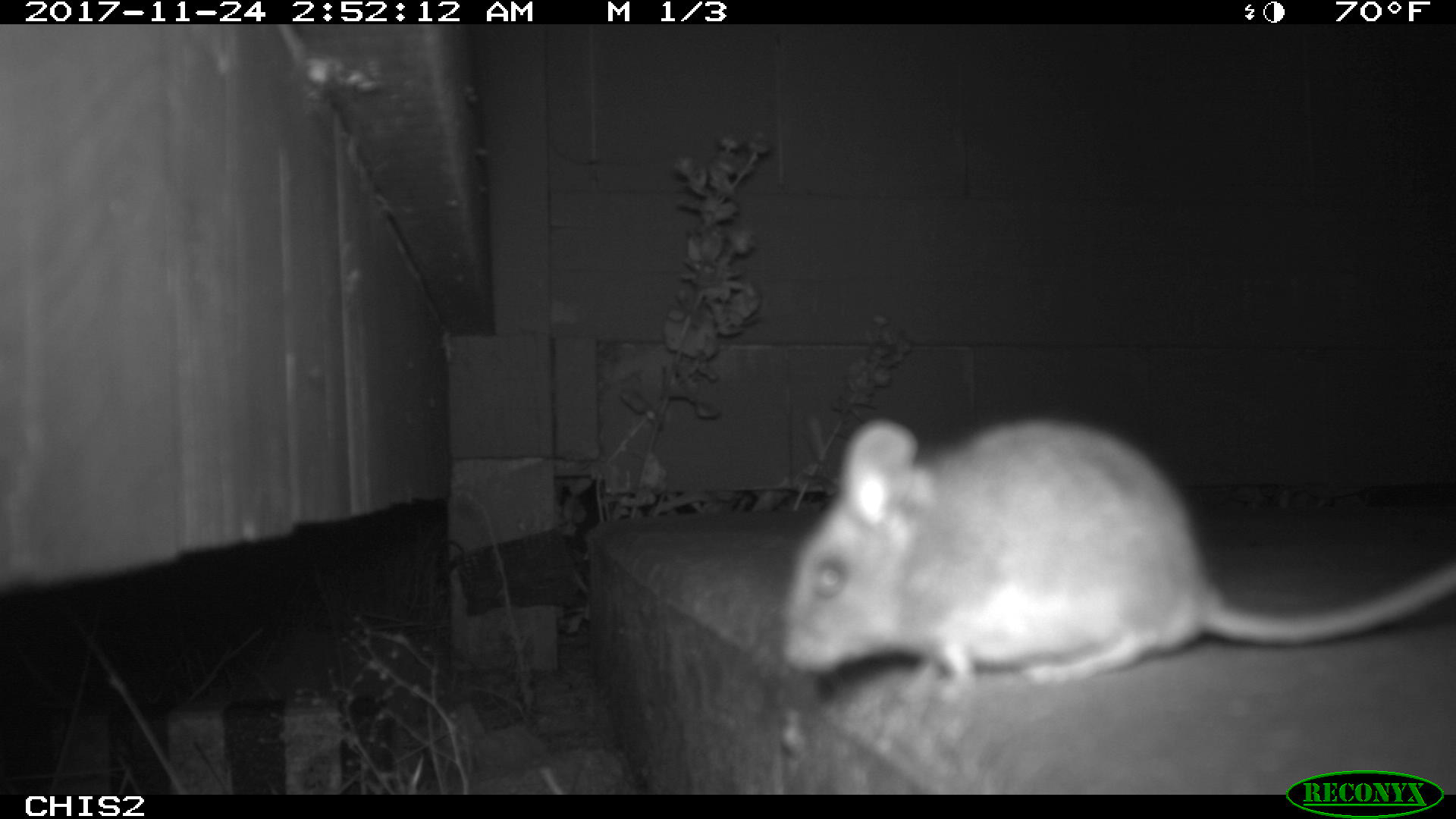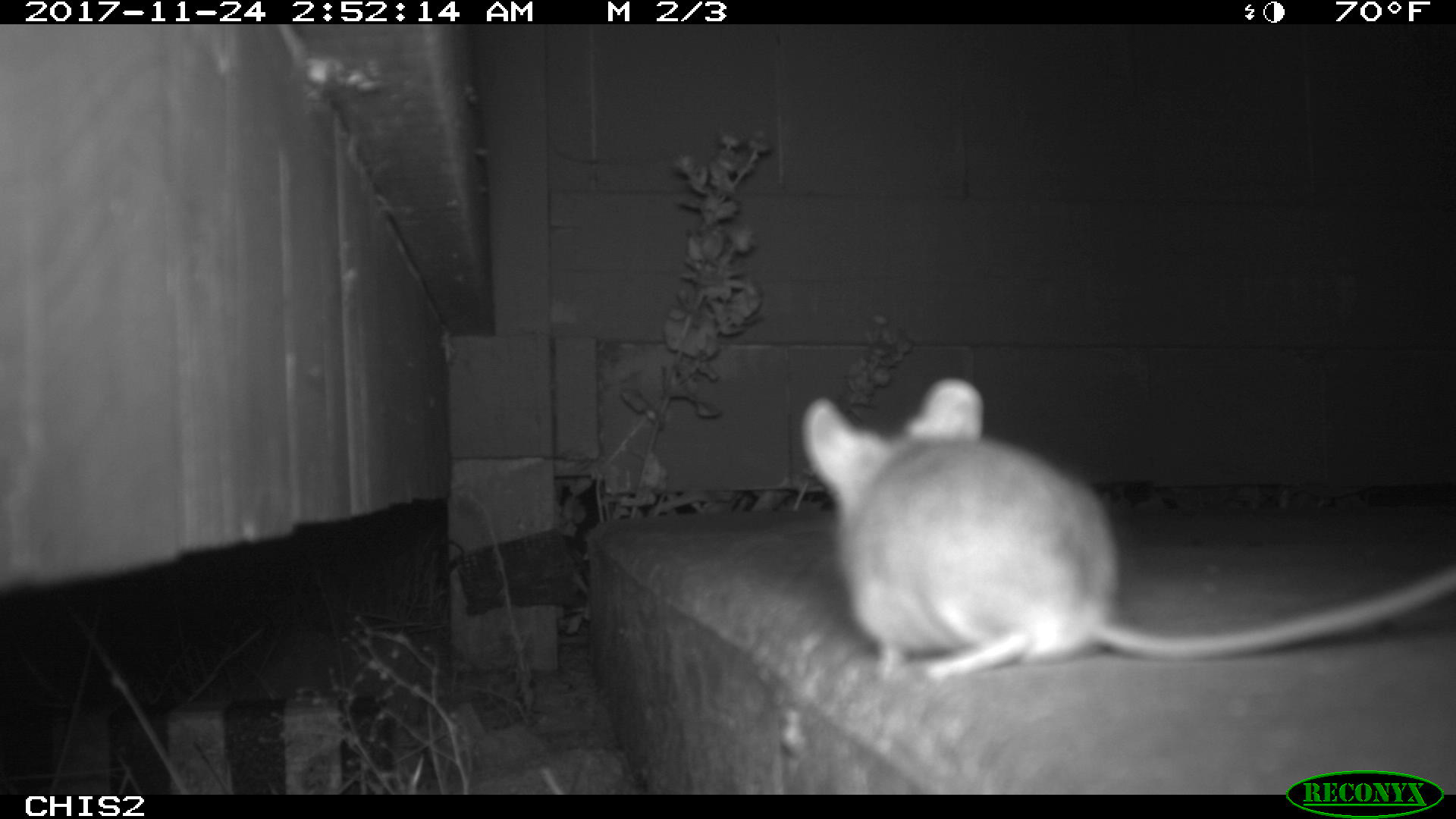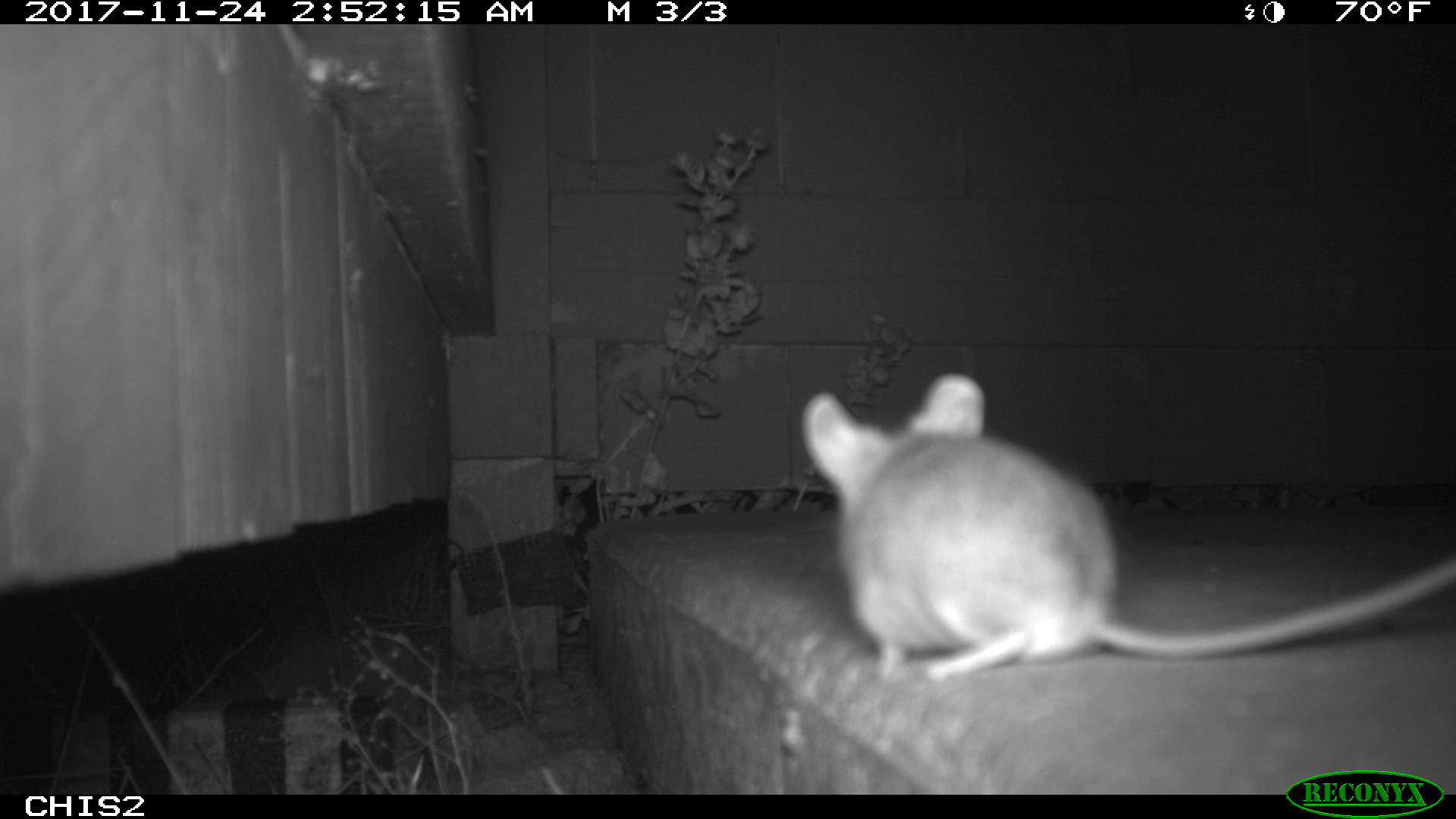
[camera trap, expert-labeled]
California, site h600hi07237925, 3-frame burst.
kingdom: Animalia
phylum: Chordata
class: Mammalia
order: Rodentia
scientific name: Rodentia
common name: rodent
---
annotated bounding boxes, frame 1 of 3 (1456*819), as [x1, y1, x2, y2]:
rodent: [779, 418, 1455, 703]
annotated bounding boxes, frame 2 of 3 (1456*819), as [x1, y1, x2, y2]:
rodent: [799, 375, 1455, 679]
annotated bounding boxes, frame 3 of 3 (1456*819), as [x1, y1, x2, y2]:
rodent: [799, 370, 1455, 682]